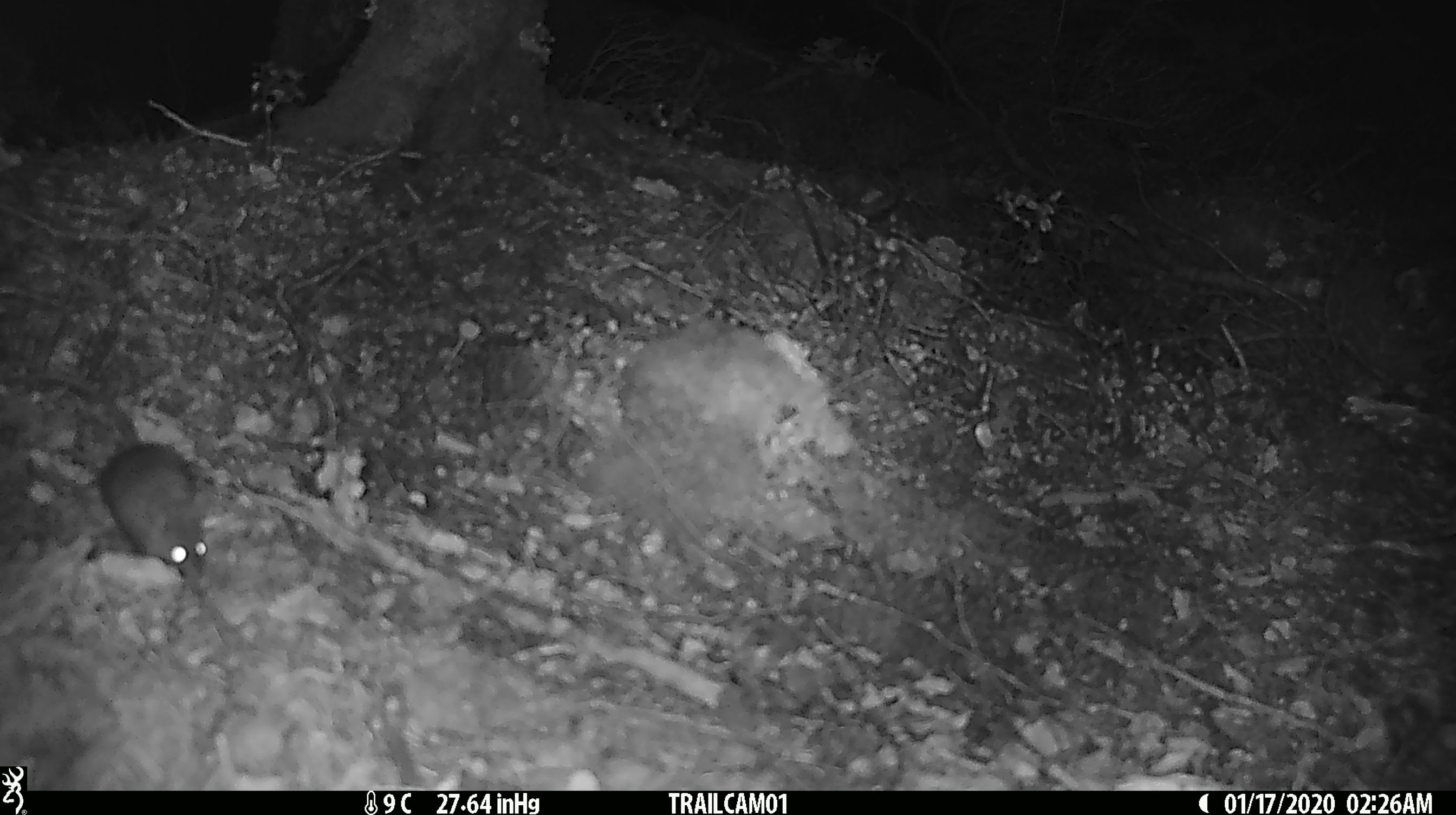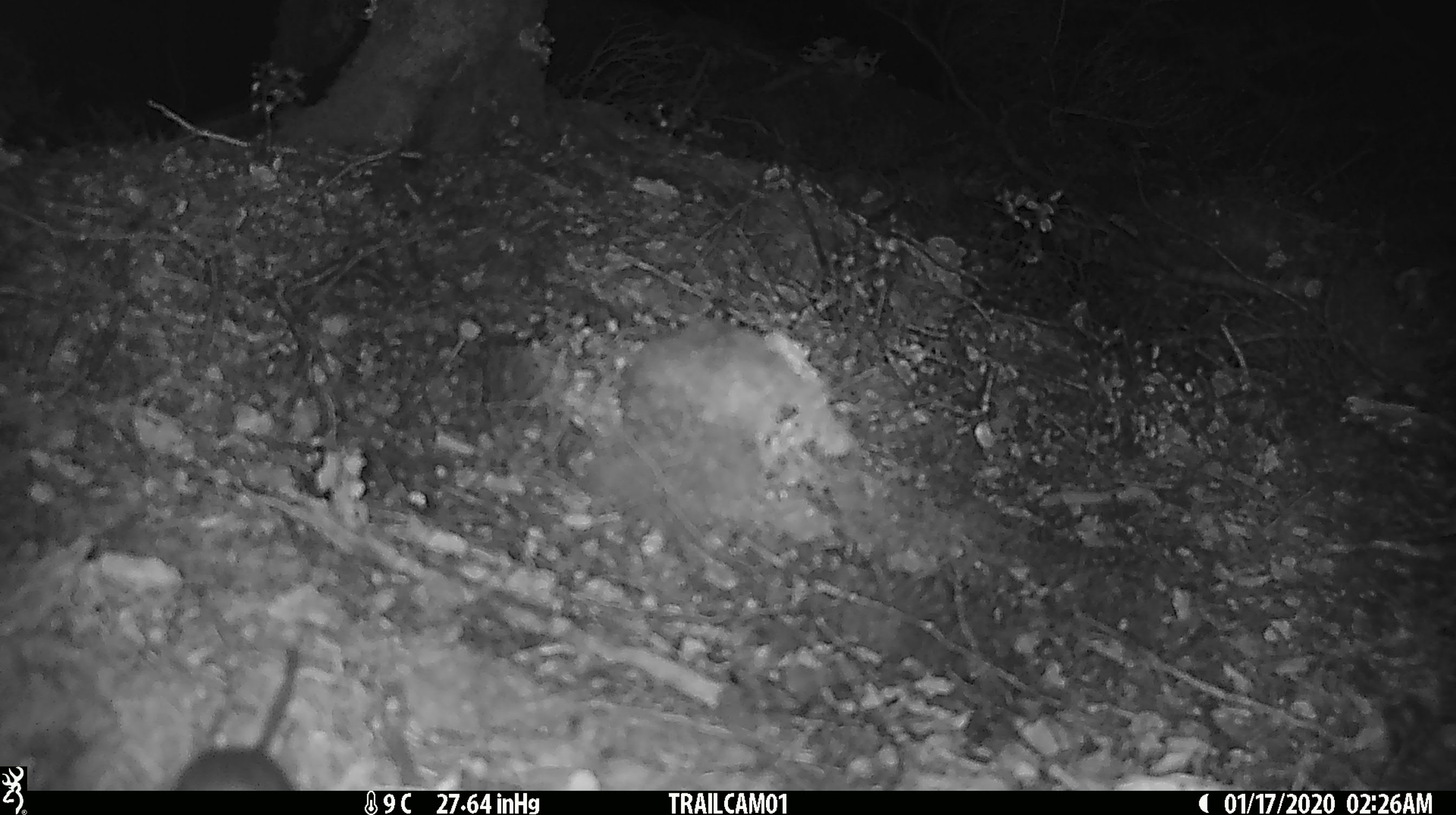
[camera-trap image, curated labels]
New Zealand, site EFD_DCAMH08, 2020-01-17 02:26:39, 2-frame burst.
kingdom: Animalia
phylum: Chordata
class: Mammalia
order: Rodentia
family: Muridae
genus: Mus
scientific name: Mus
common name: mouse